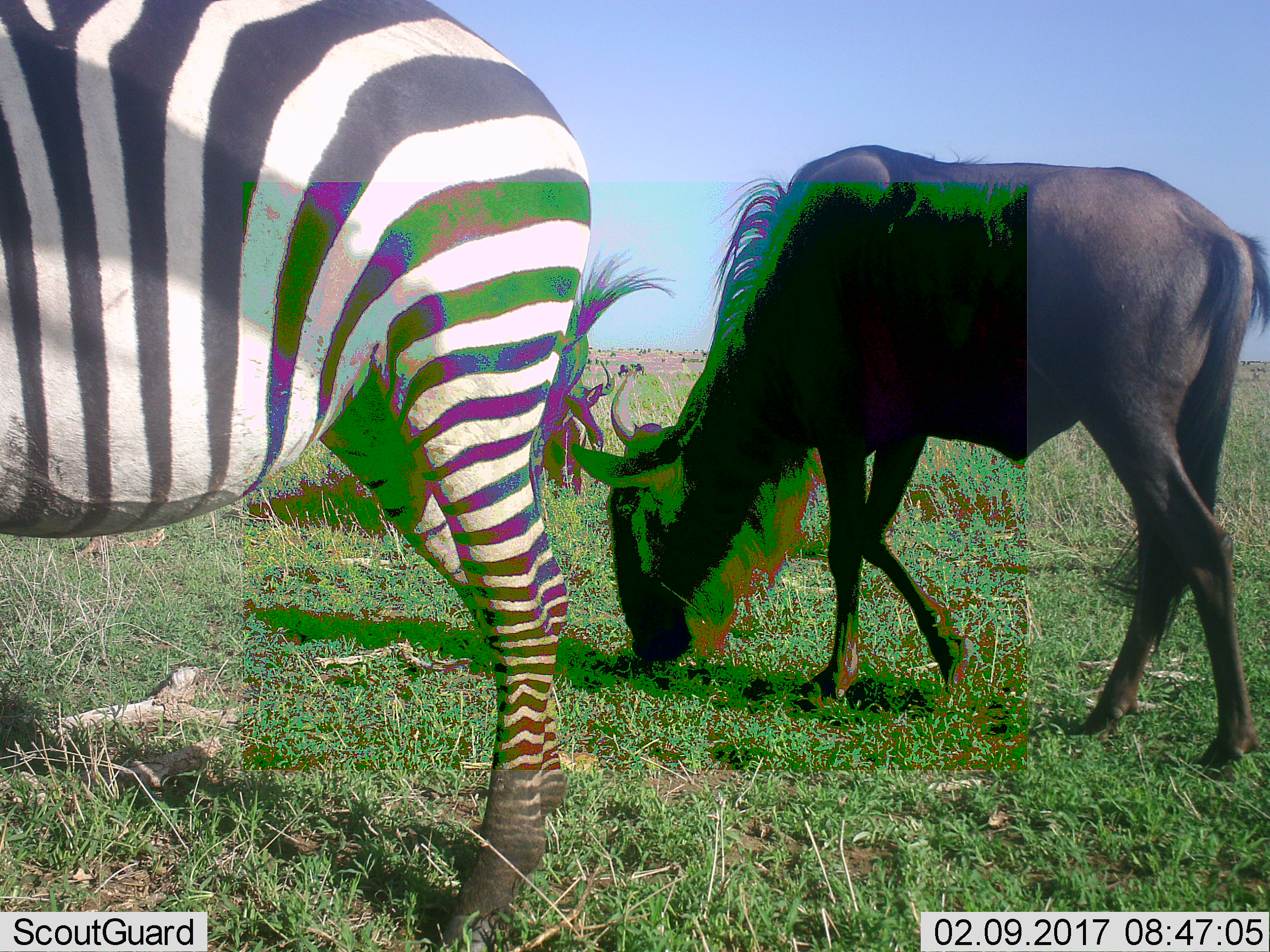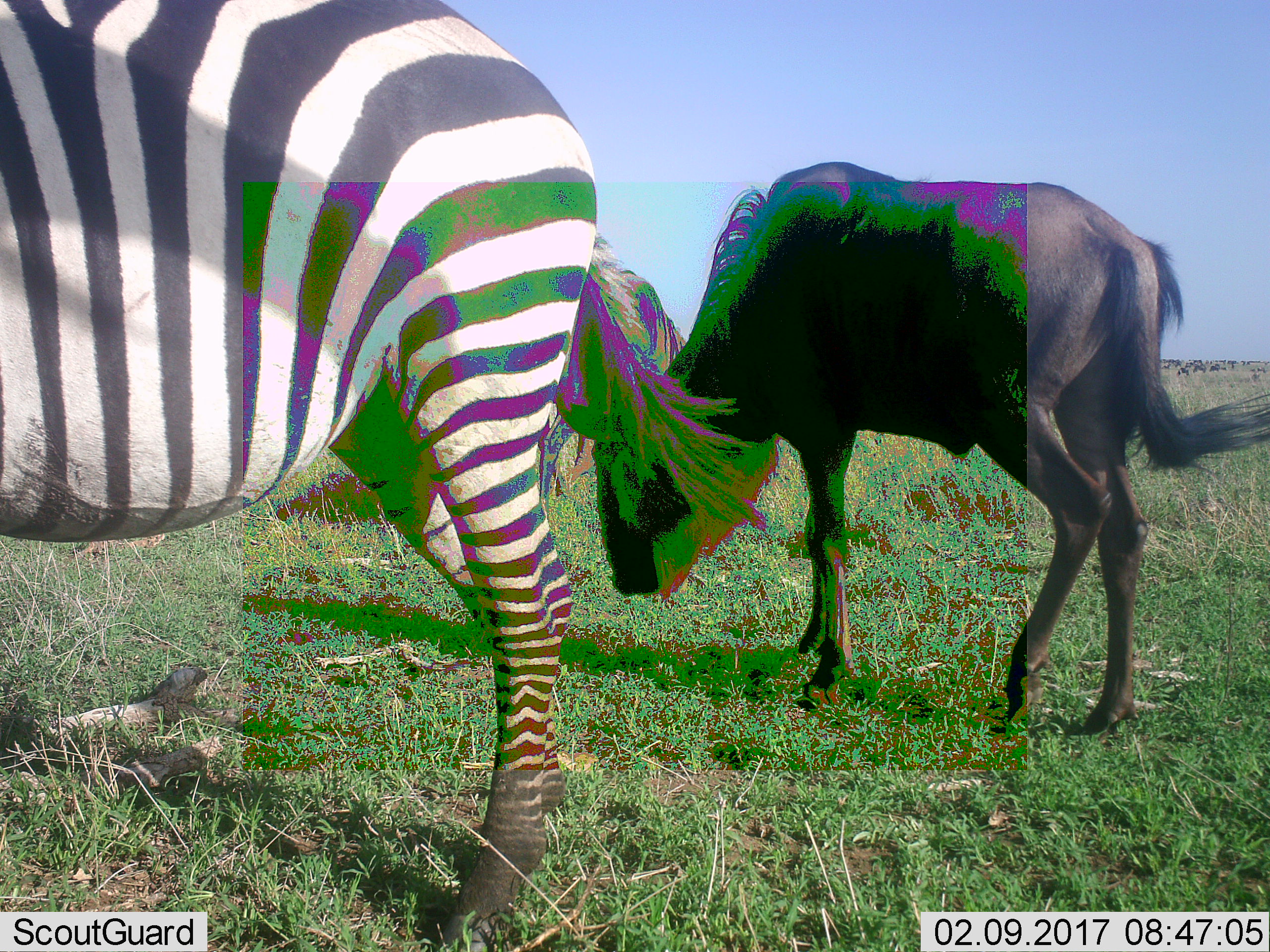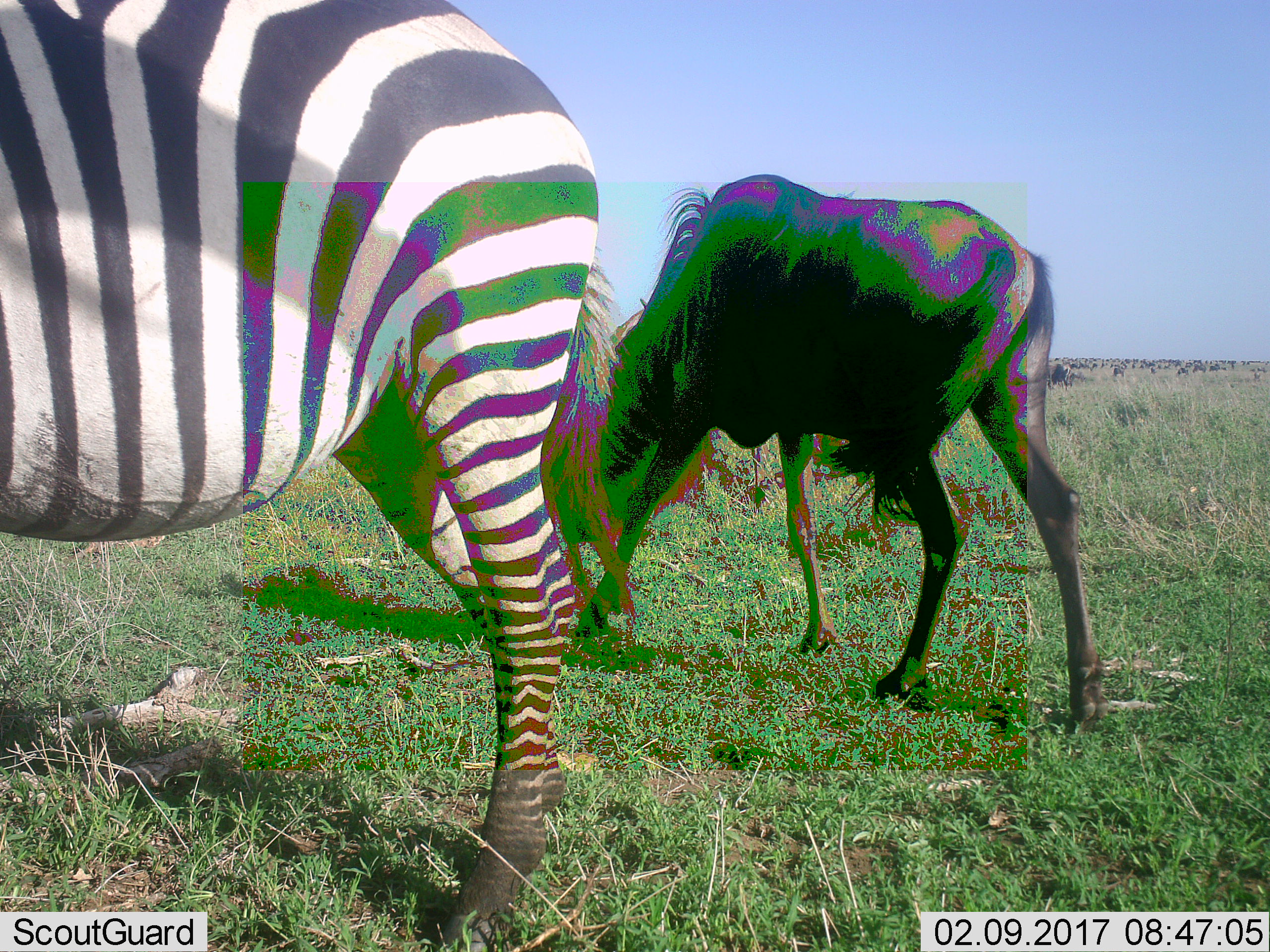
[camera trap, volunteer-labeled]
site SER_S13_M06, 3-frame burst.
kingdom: Animalia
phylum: Chordata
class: Mammalia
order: Perissodactyla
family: Equidae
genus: Equus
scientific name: Equus quagga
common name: plains zebra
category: zebraplains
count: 1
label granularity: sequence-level